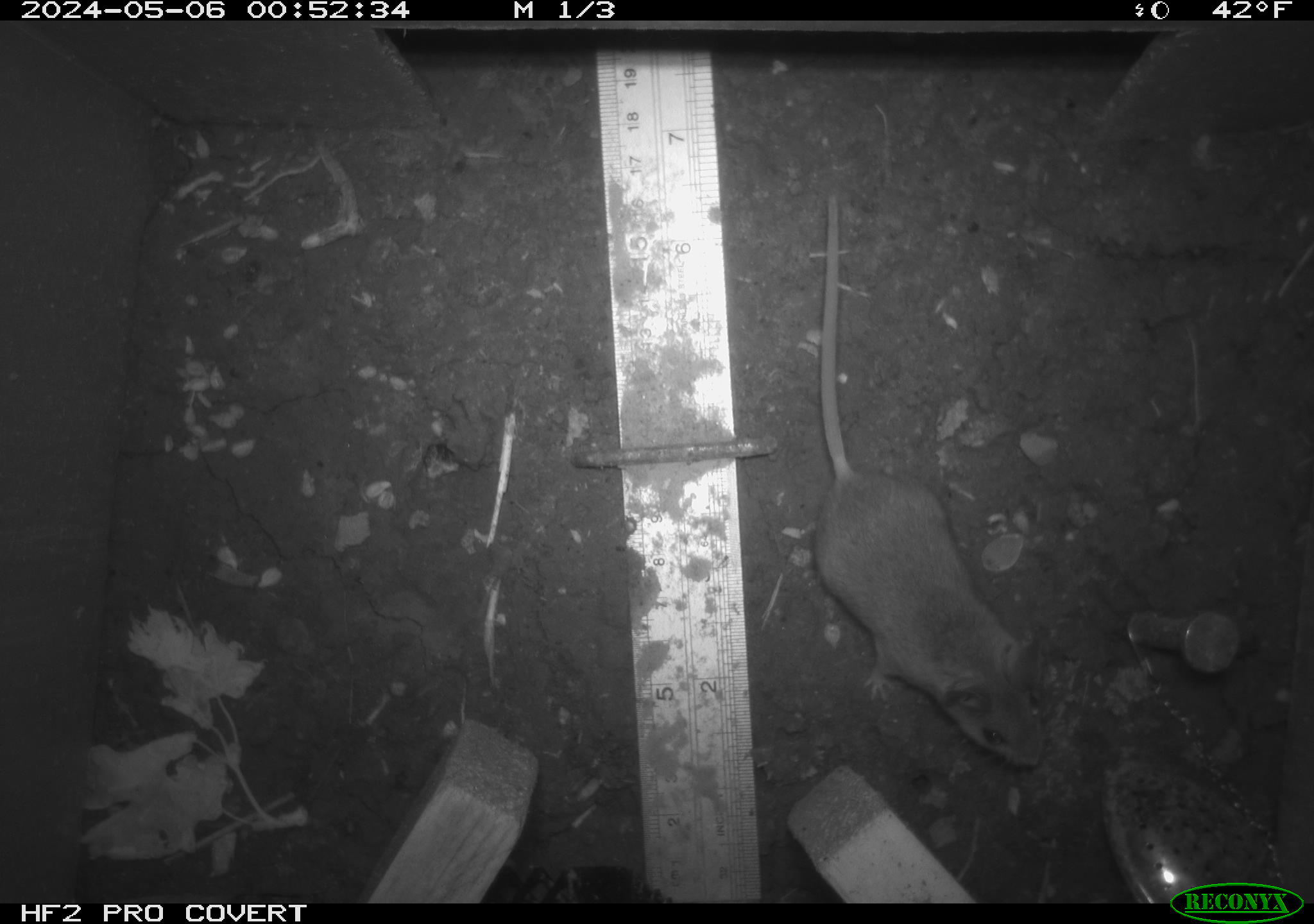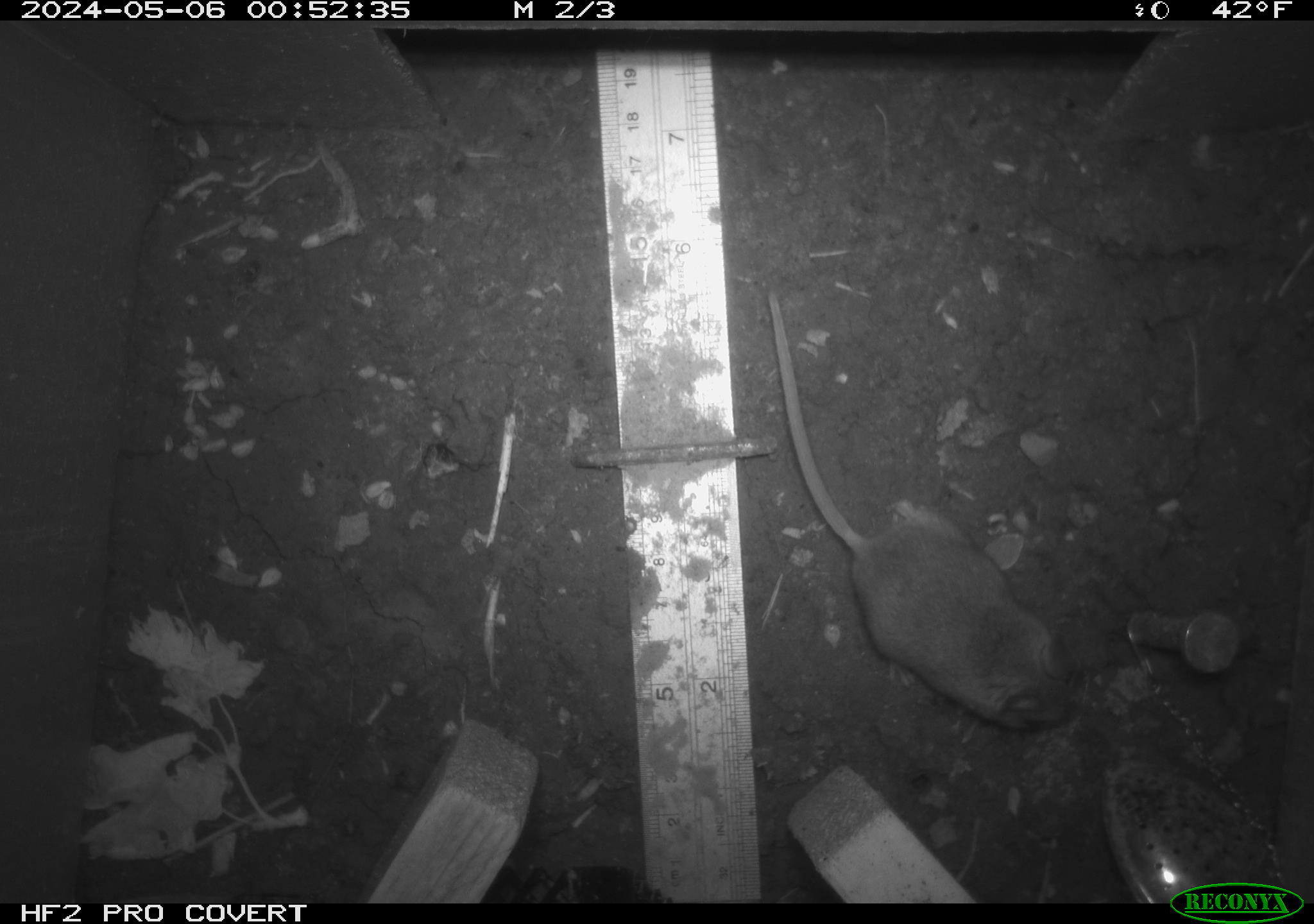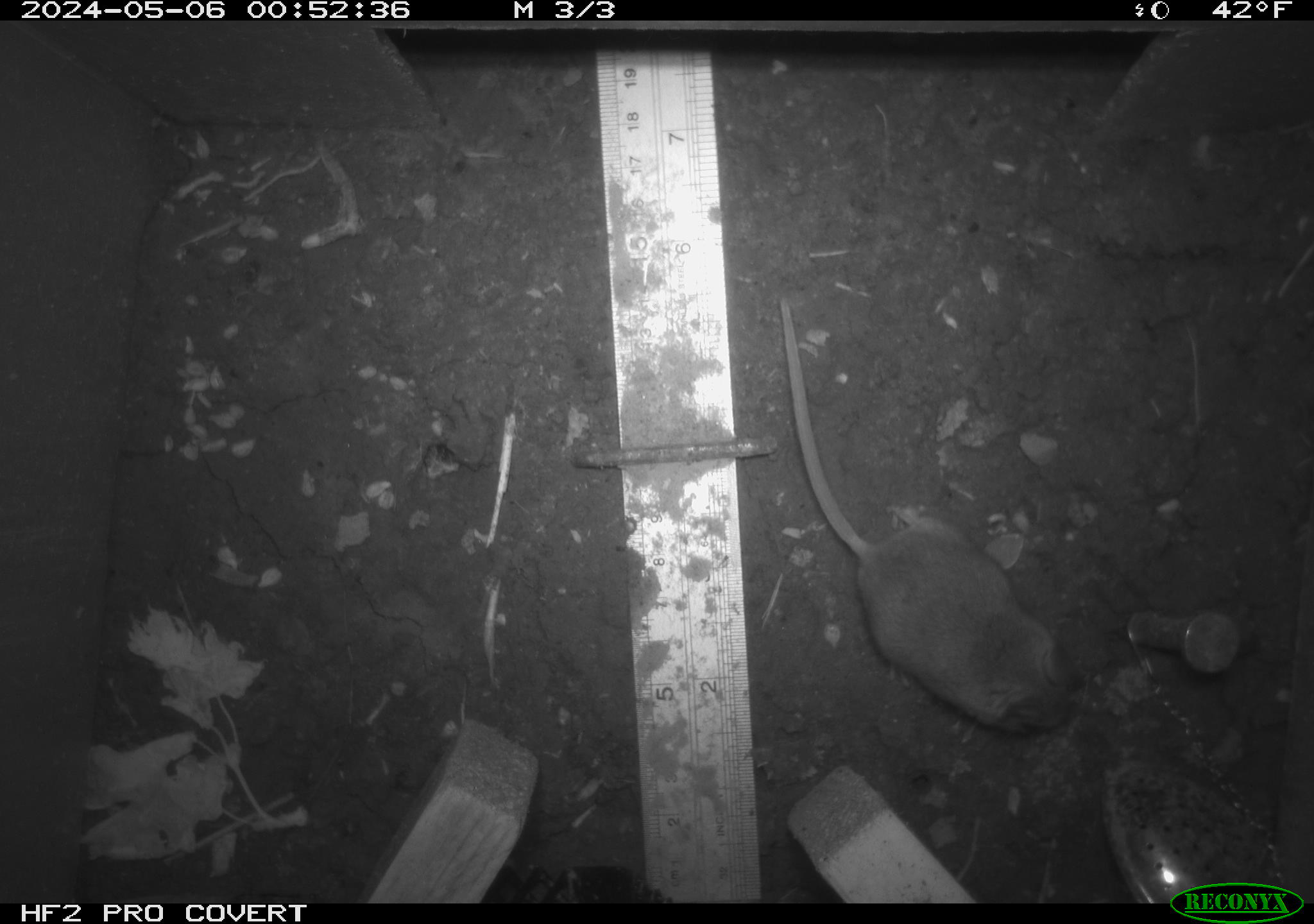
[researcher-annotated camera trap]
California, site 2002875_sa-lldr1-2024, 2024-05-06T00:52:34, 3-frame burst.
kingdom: Animalia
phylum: Chordata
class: Mammalia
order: Rodentia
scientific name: Rodentia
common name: mouse species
Mouse species (Rodentia).